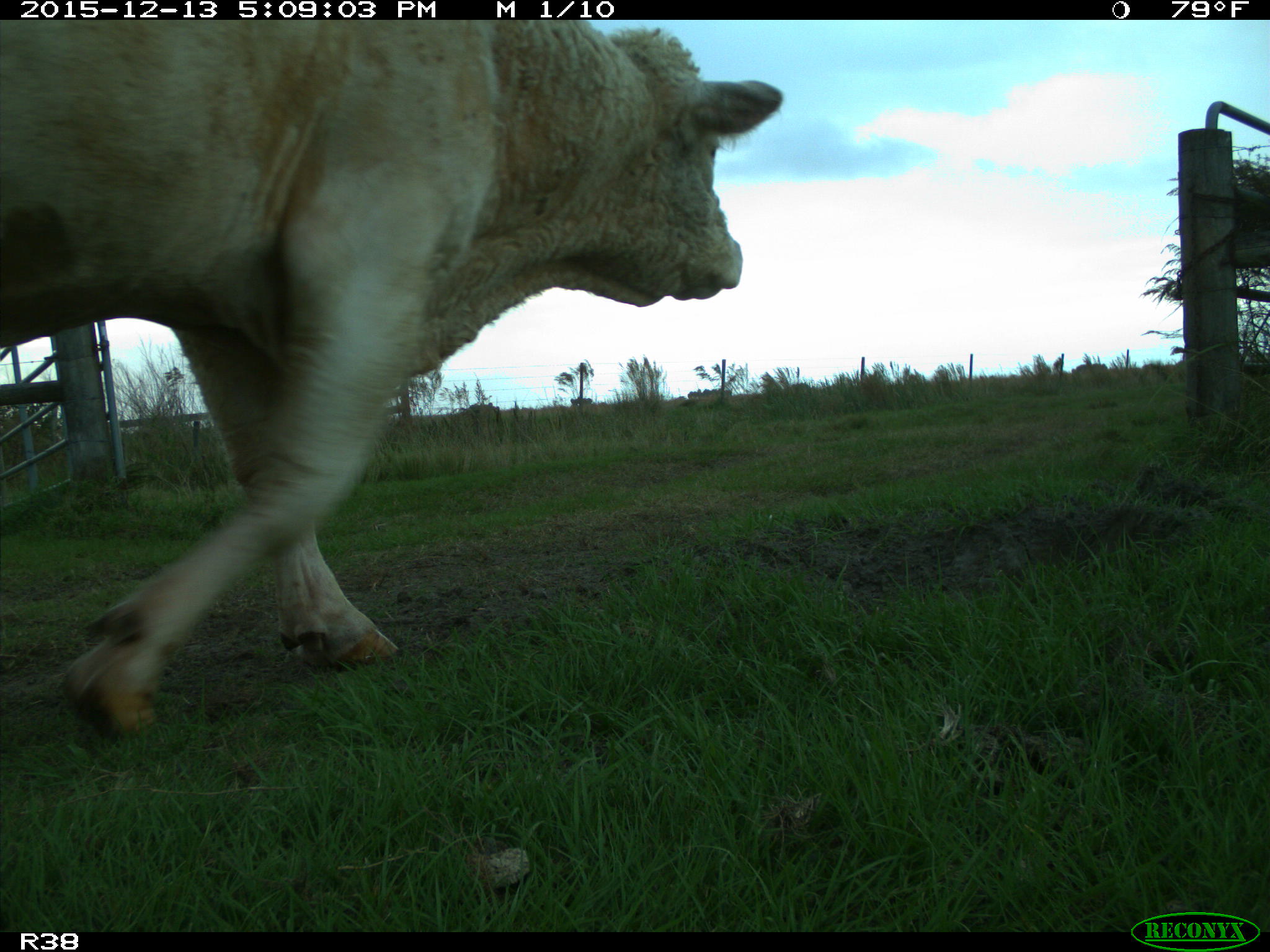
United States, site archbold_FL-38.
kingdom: Animalia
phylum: Chordata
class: Mammalia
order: Artiodactyla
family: Bovidae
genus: Bos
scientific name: Bos taurus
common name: domestic cow